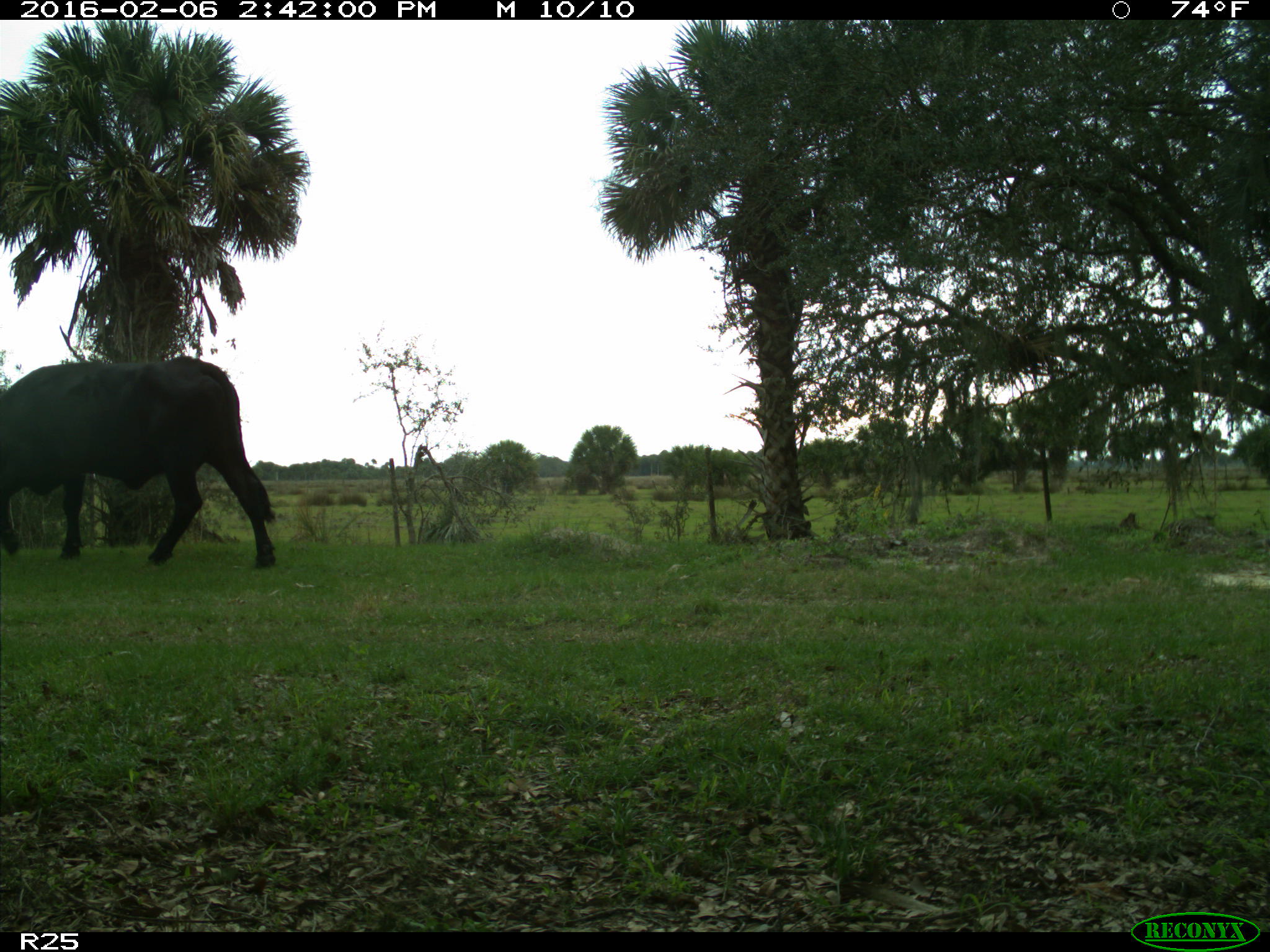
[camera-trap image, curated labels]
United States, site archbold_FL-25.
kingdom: Animalia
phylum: Chordata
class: Mammalia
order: Artiodactyla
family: Bovidae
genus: Bos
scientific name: Bos taurus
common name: domestic cow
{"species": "Bos taurus (domestic cow)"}